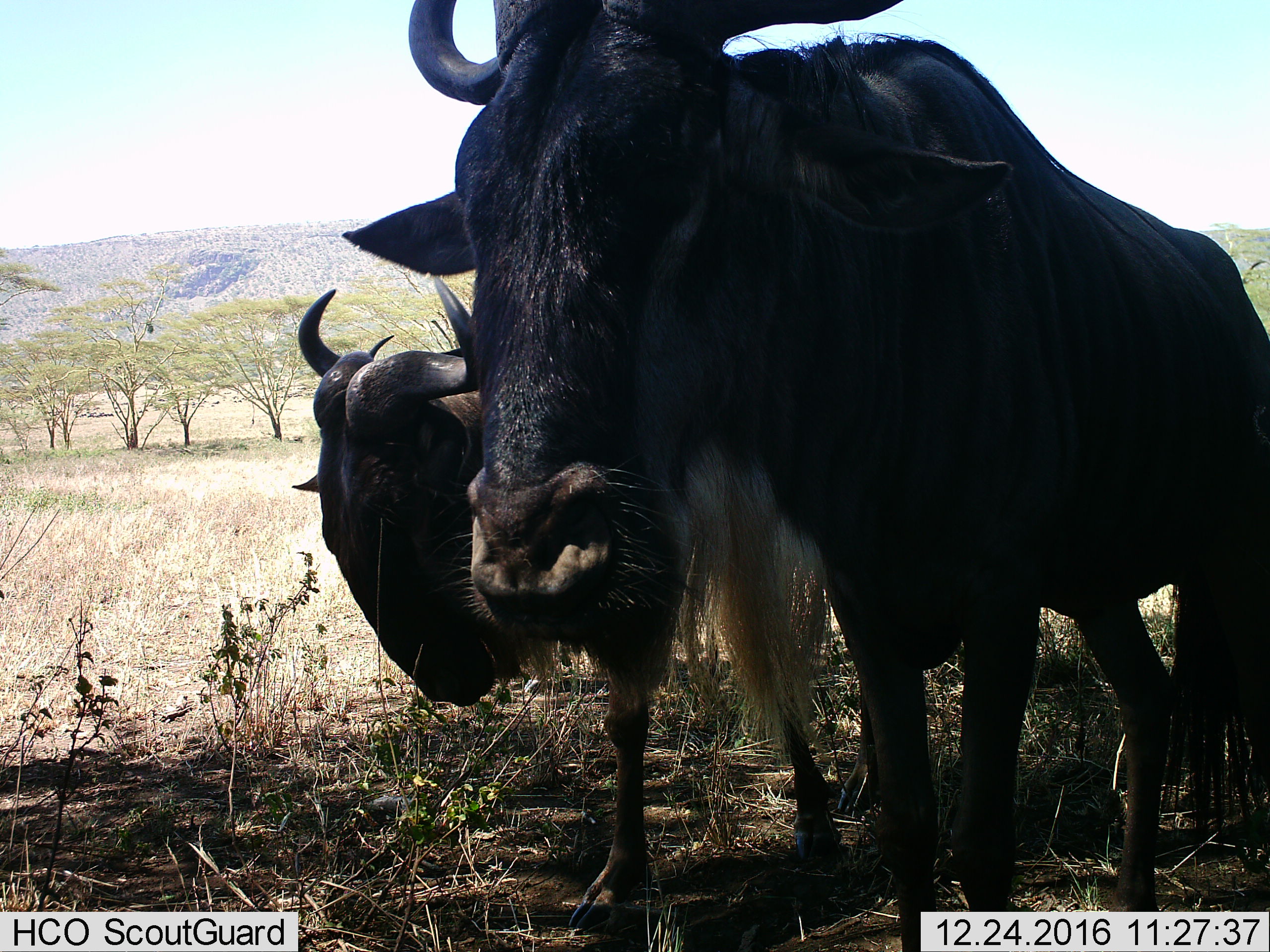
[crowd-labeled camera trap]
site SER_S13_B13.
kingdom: Animalia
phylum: Chordata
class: Mammalia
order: Artiodactyla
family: Bovidae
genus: Connochaetes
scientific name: Connochaetes taurinus taurinus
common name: blue wildebeest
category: wildebeestblue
Wildebeestblue (blue wildebeest) (Connochaetes taurinus taurinus), count 2. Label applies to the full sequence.